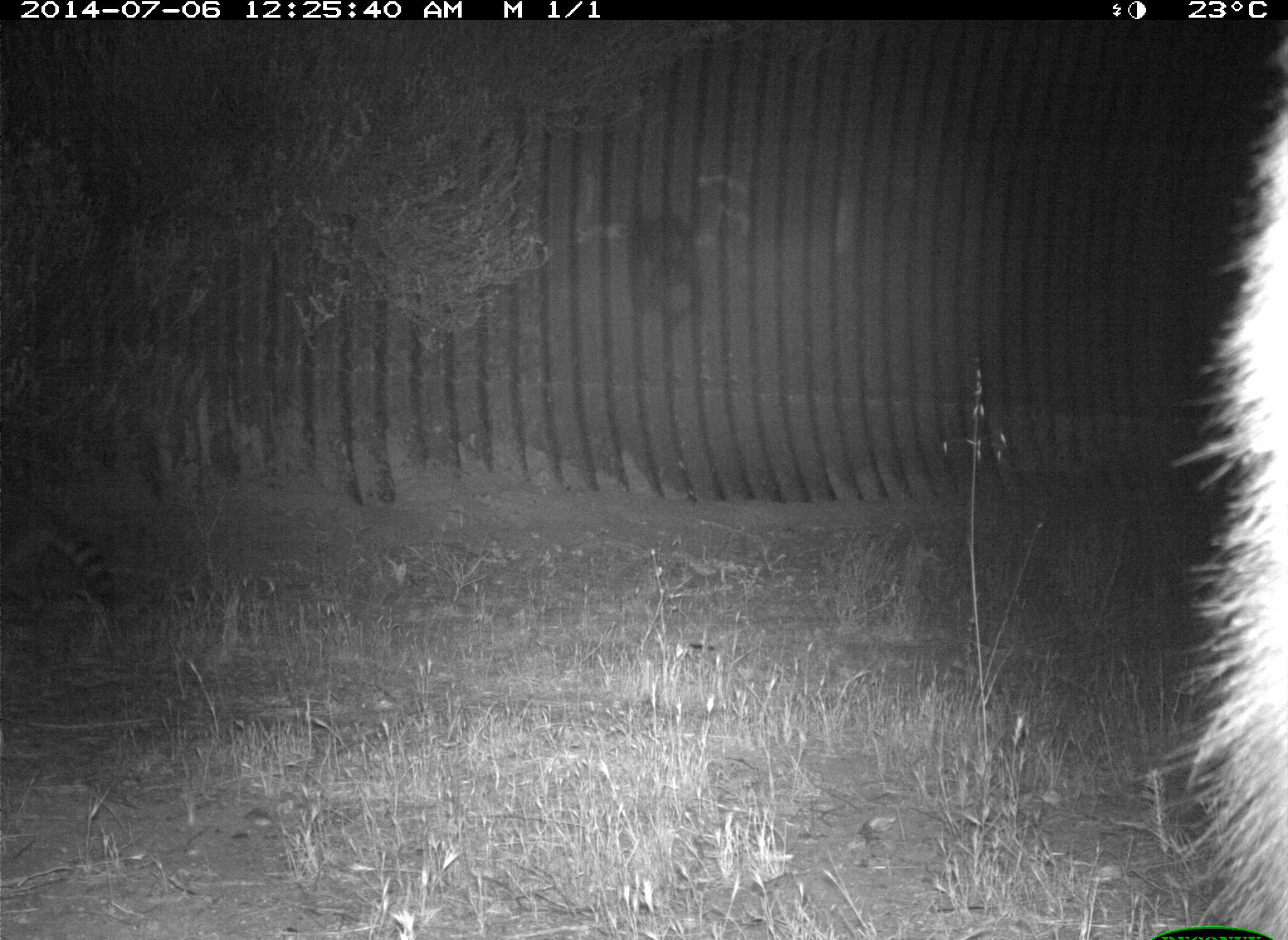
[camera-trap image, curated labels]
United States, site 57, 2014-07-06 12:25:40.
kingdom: Animalia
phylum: Chordata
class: Mammalia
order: Carnivora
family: Procyonidae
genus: Procyon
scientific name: Procyon lotor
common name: raccoon